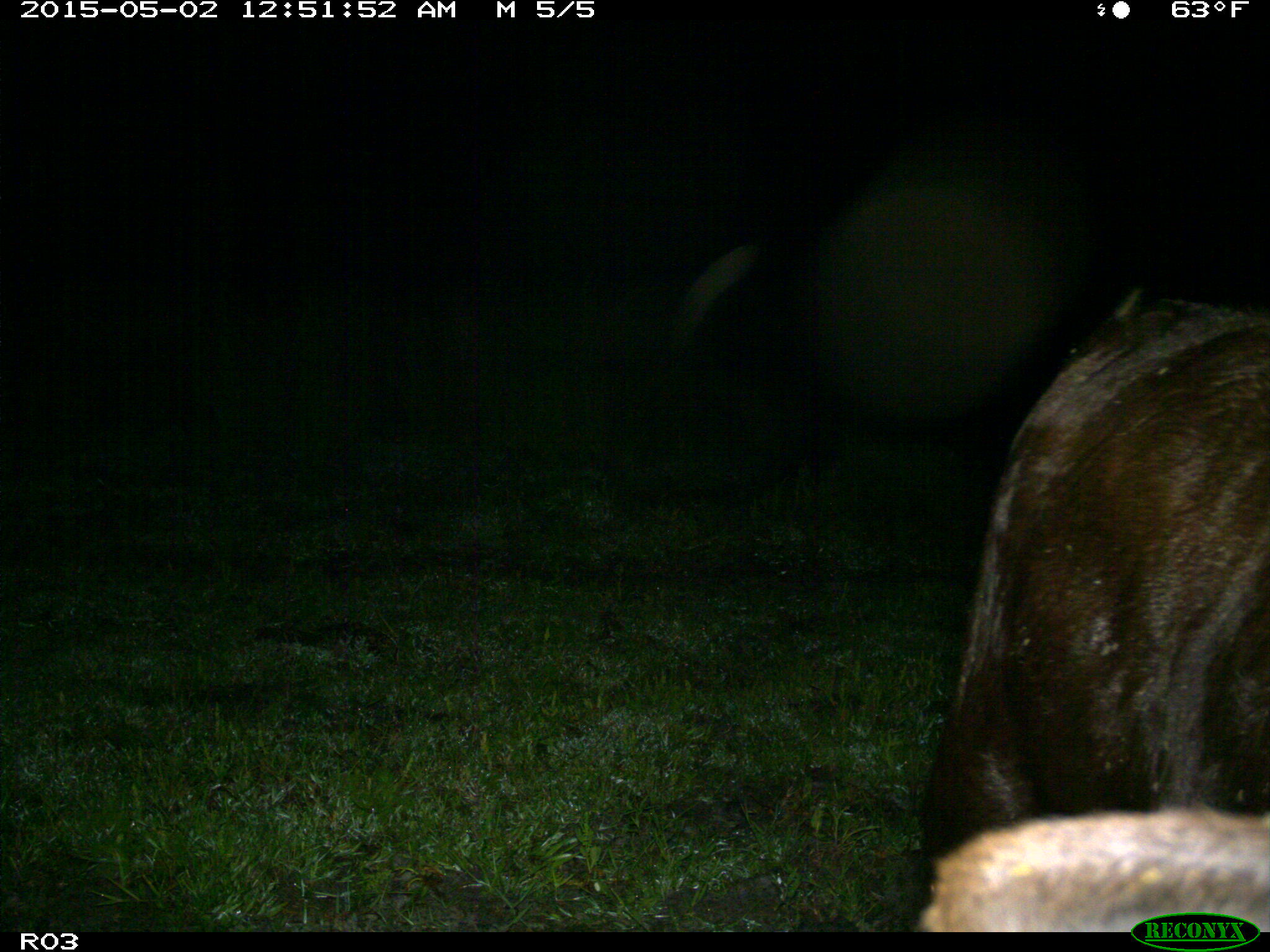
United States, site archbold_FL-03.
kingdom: Animalia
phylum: Chordata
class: Mammalia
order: Artiodactyla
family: Bovidae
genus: Bos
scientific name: Bos taurus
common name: domestic cow